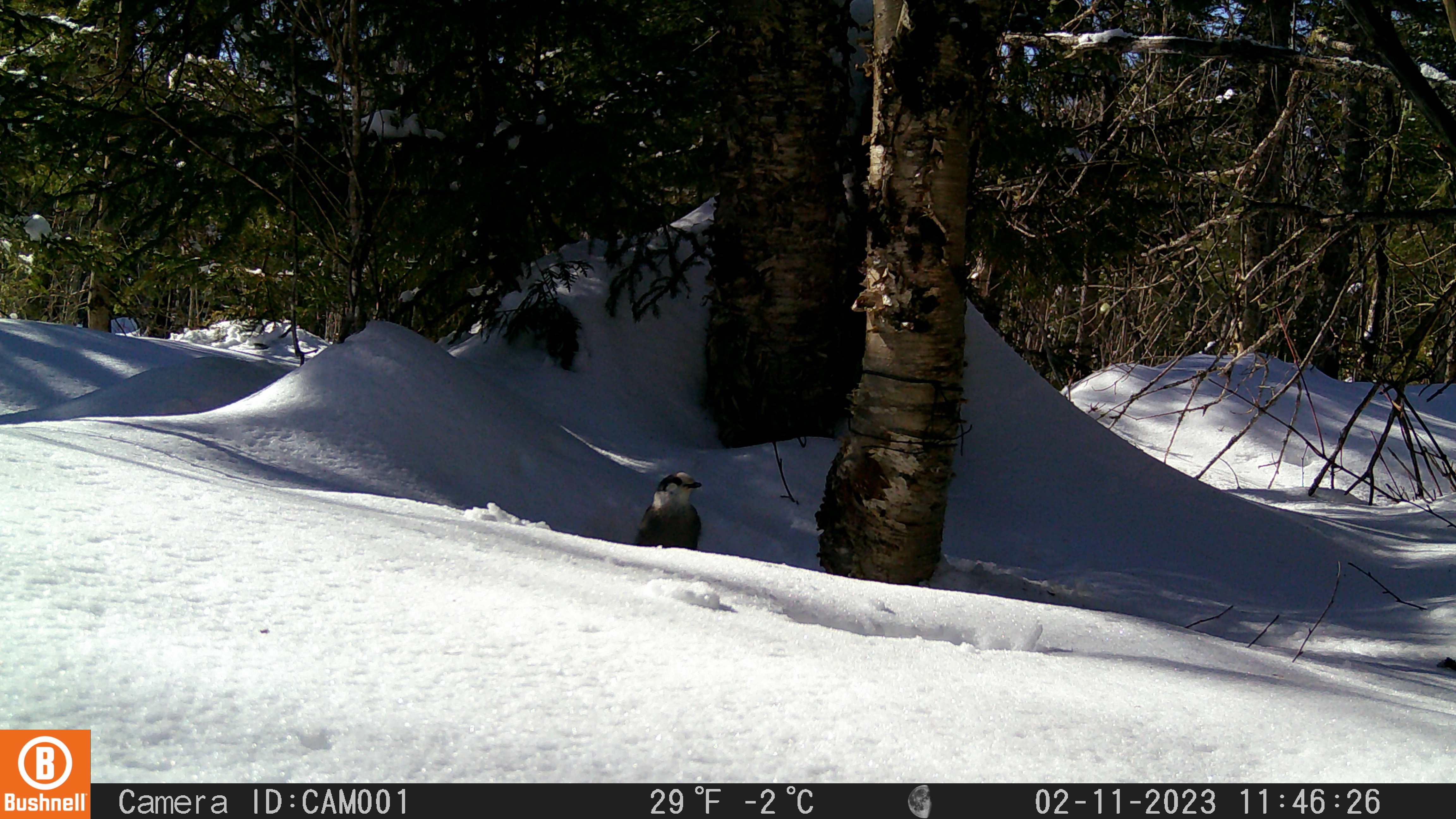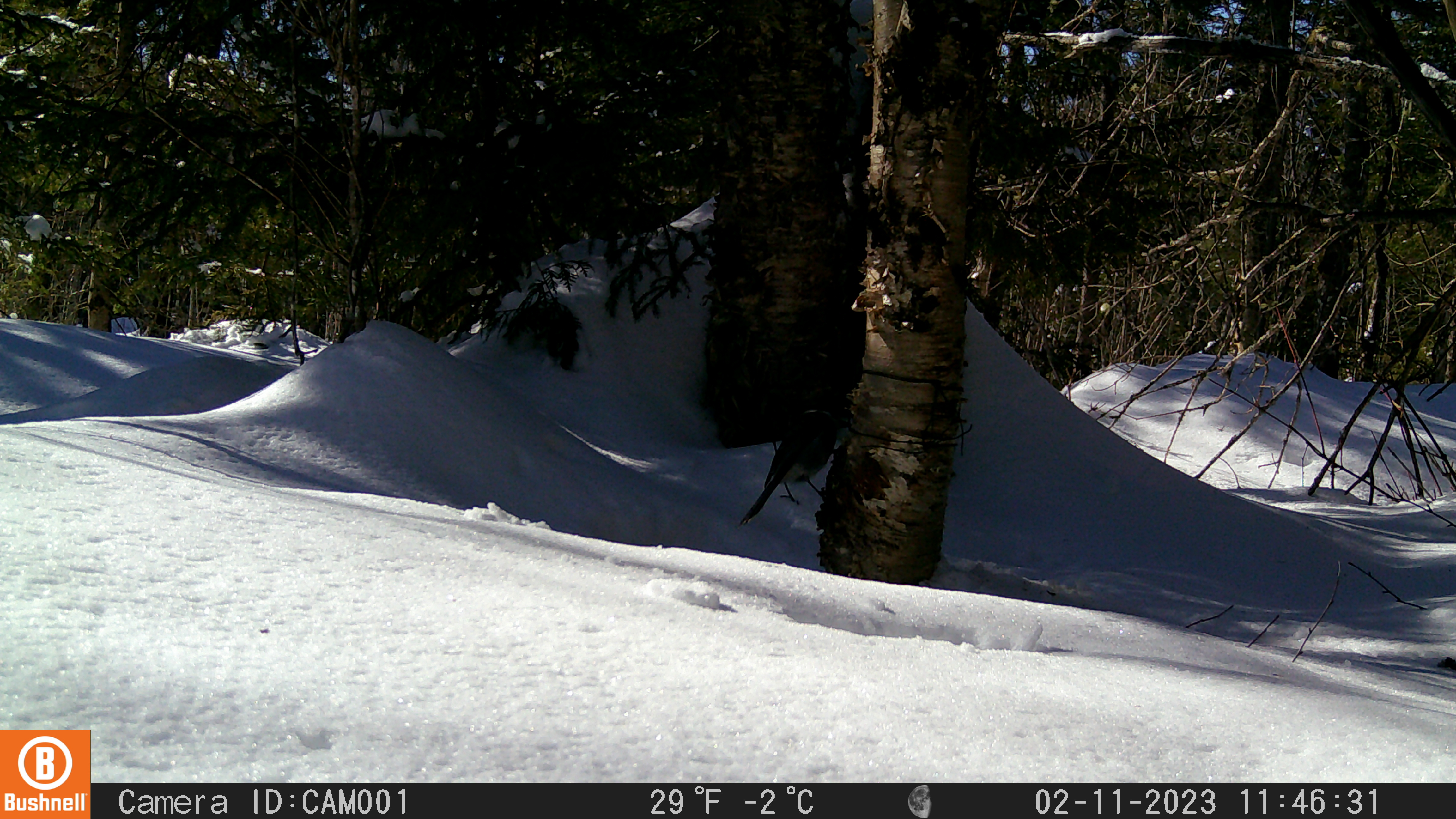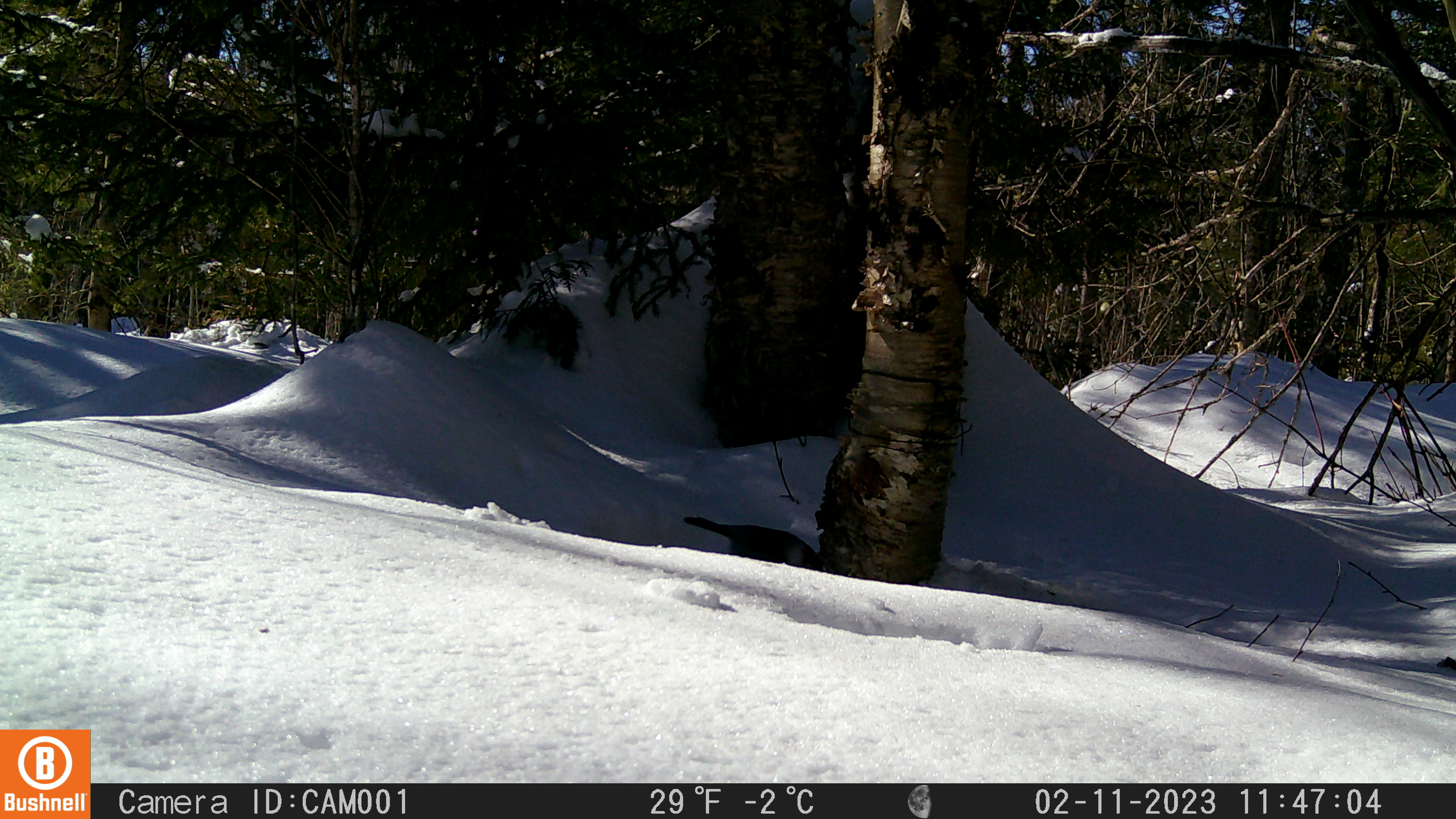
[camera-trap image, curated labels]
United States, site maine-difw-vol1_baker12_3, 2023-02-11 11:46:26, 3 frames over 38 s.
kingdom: Animalia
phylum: Chordata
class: Aves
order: Passeriformes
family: Corvidae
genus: Perisoreus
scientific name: Perisoreus canadensis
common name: canada jay